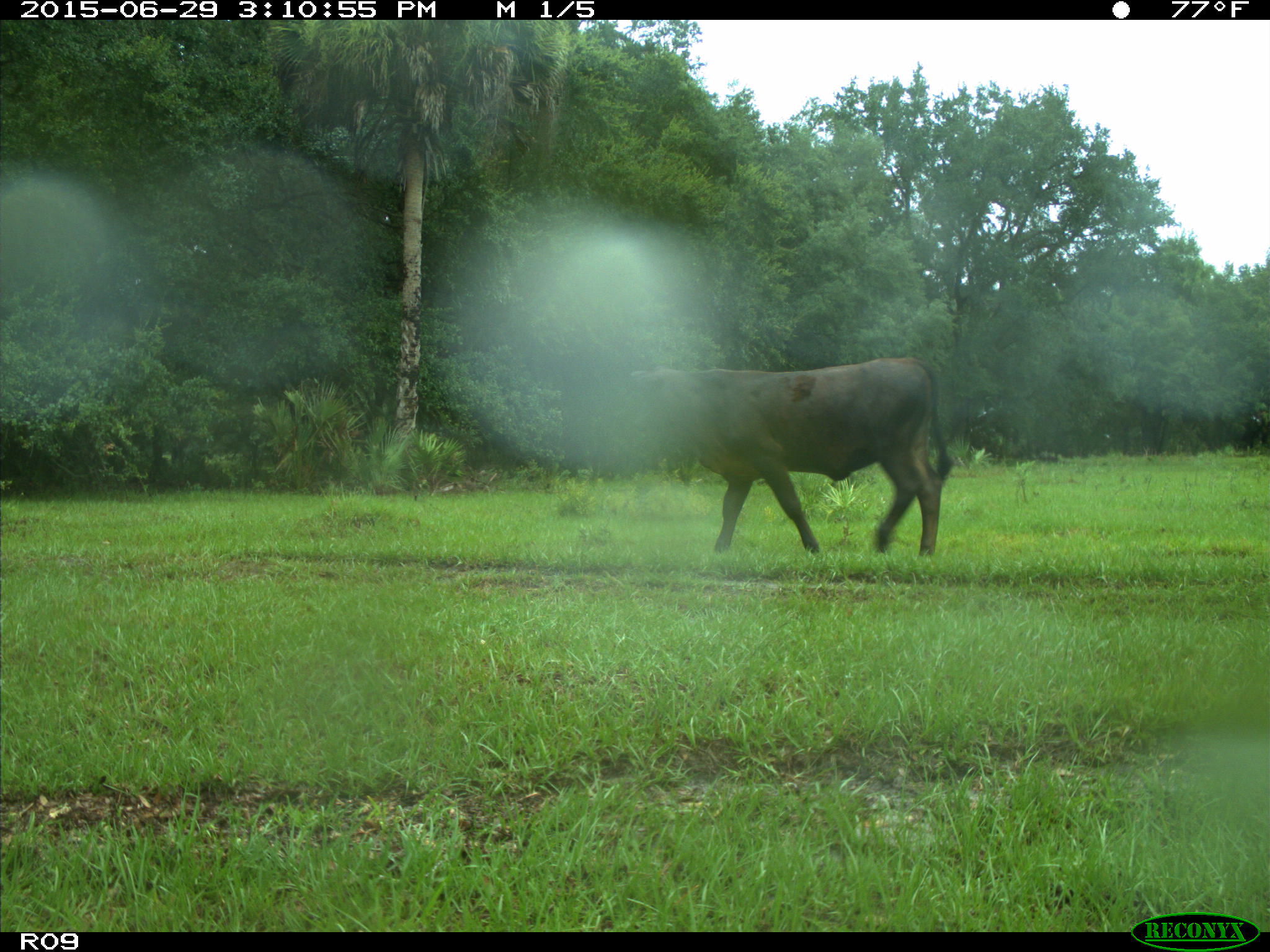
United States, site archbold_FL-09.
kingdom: Animalia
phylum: Chordata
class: Mammalia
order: Artiodactyla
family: Bovidae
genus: Bos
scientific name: Bos taurus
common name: domestic cow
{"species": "Bos taurus (domestic cow)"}